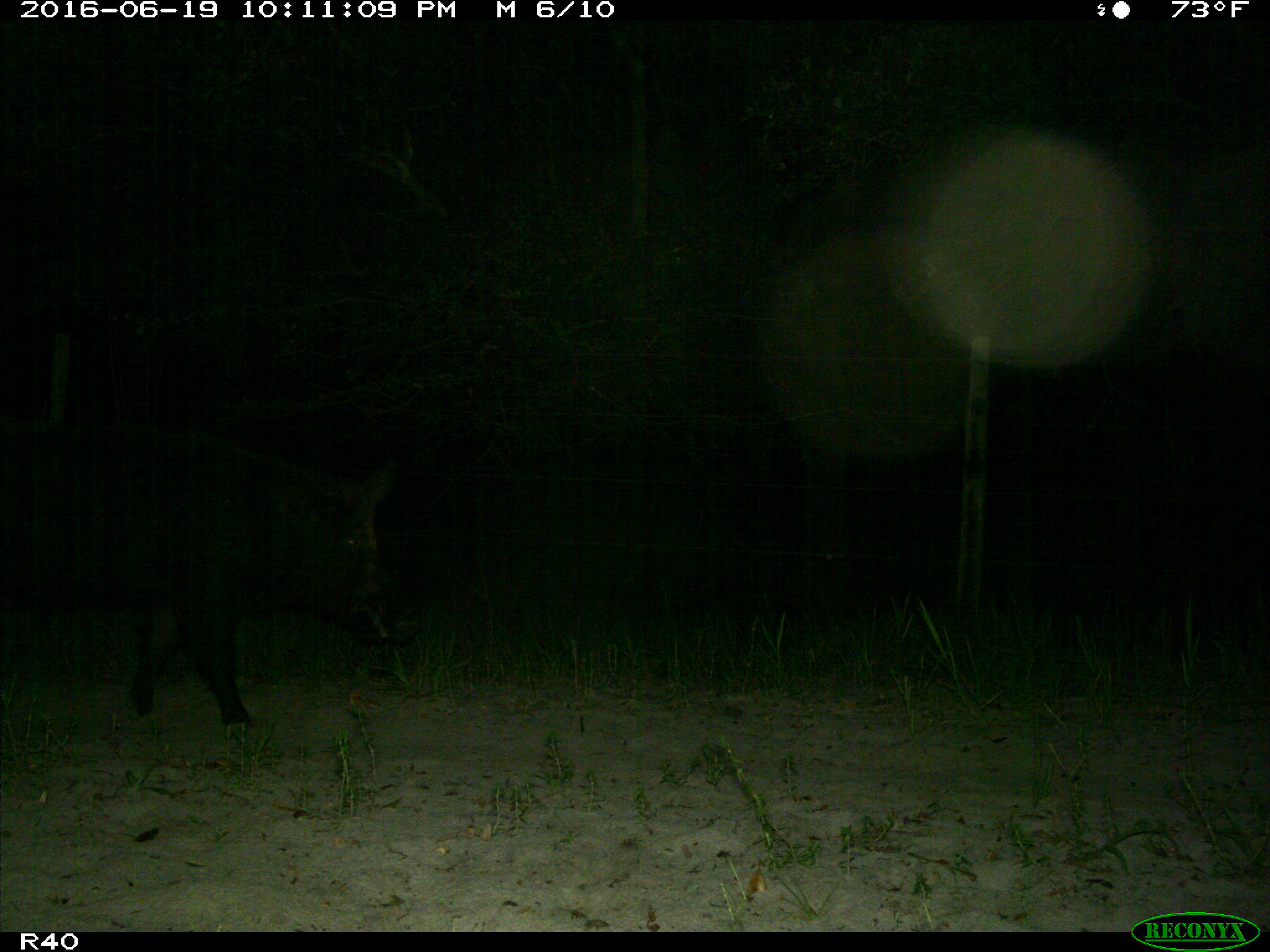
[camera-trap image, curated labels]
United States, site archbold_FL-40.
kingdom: Animalia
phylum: Chordata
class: Mammalia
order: Artiodactyla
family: Suidae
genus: Sus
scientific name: Sus scrofa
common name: wild boar